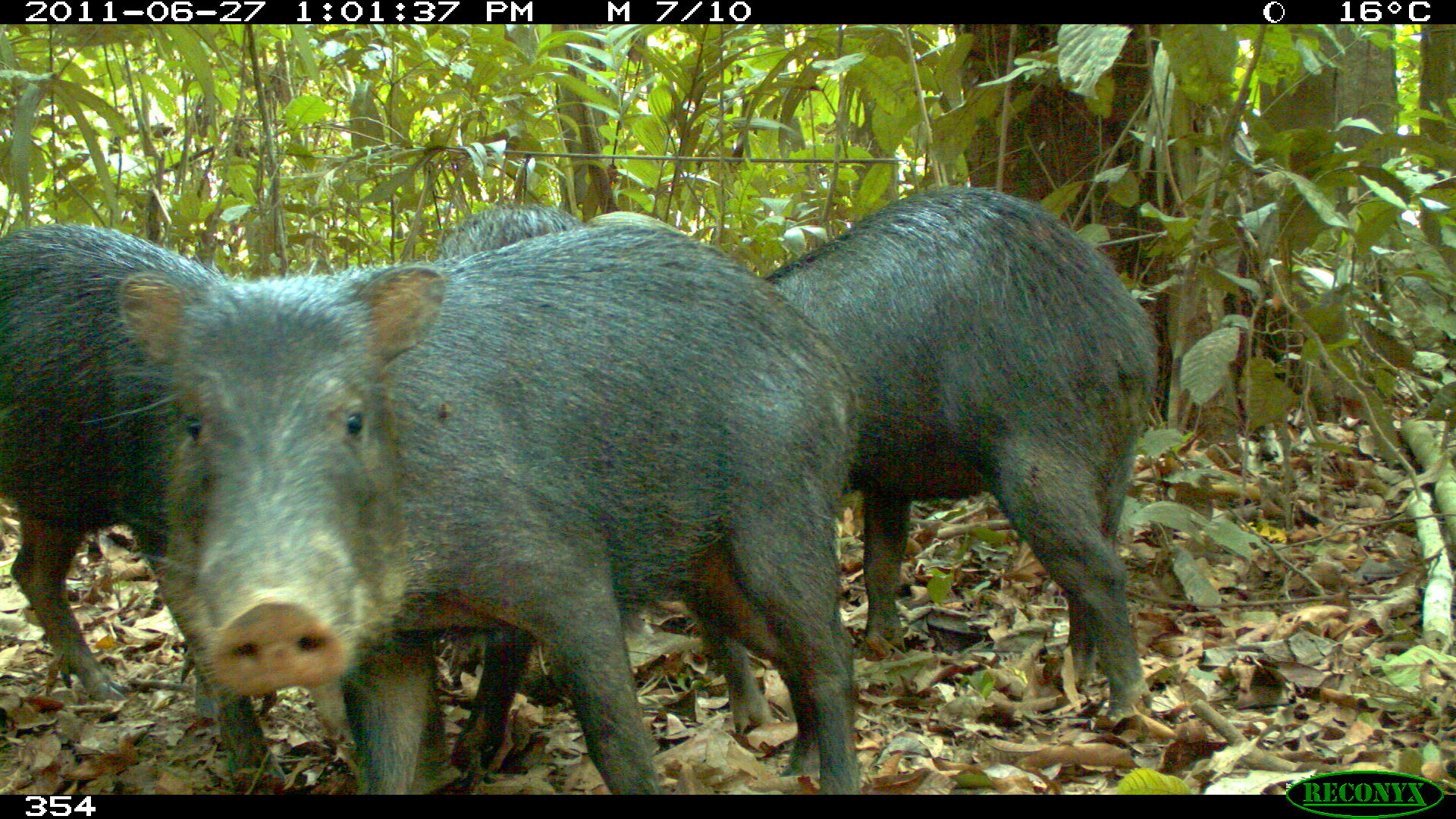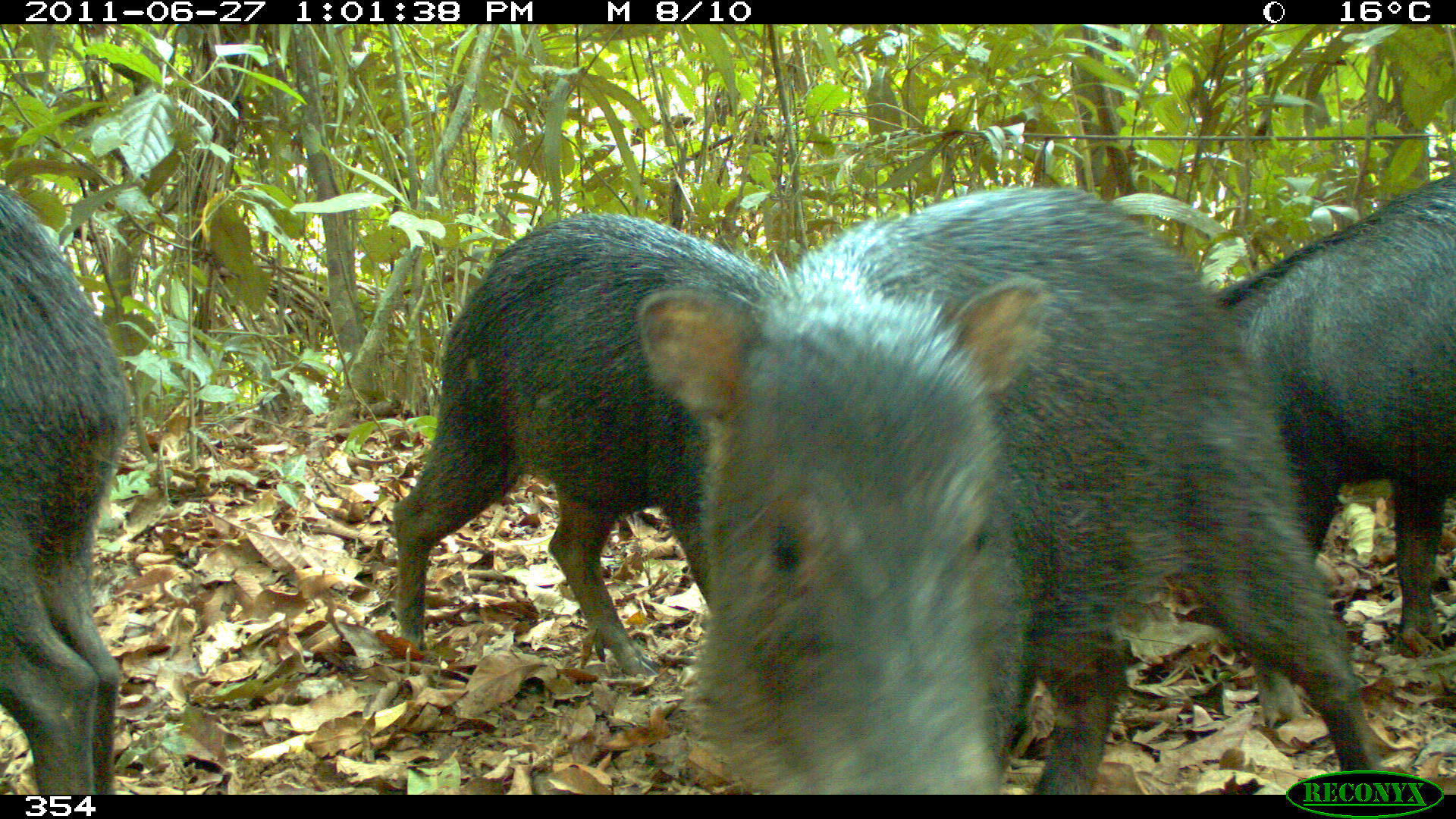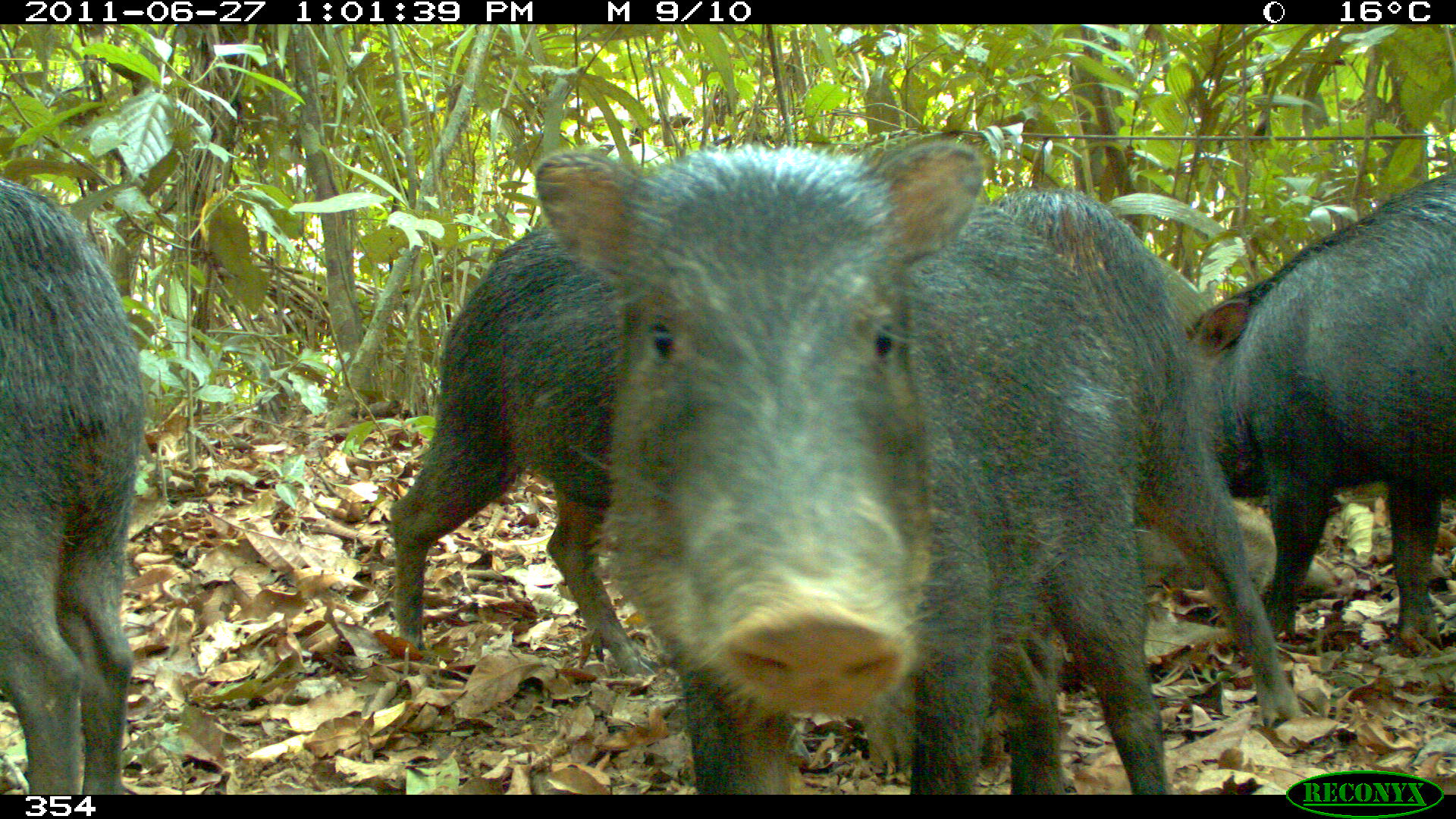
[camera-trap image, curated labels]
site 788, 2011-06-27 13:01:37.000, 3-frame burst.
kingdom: Animalia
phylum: Chordata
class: Mammalia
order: Artiodactyla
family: Tayassuidae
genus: Tayassu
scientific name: Tayassu pecari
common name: white-lipped peccary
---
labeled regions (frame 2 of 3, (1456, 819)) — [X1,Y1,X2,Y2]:
tayassu pecari: [636,187,1385,795]; [392,212,946,677]; [1192,171,1455,653]; [0,189,127,794]